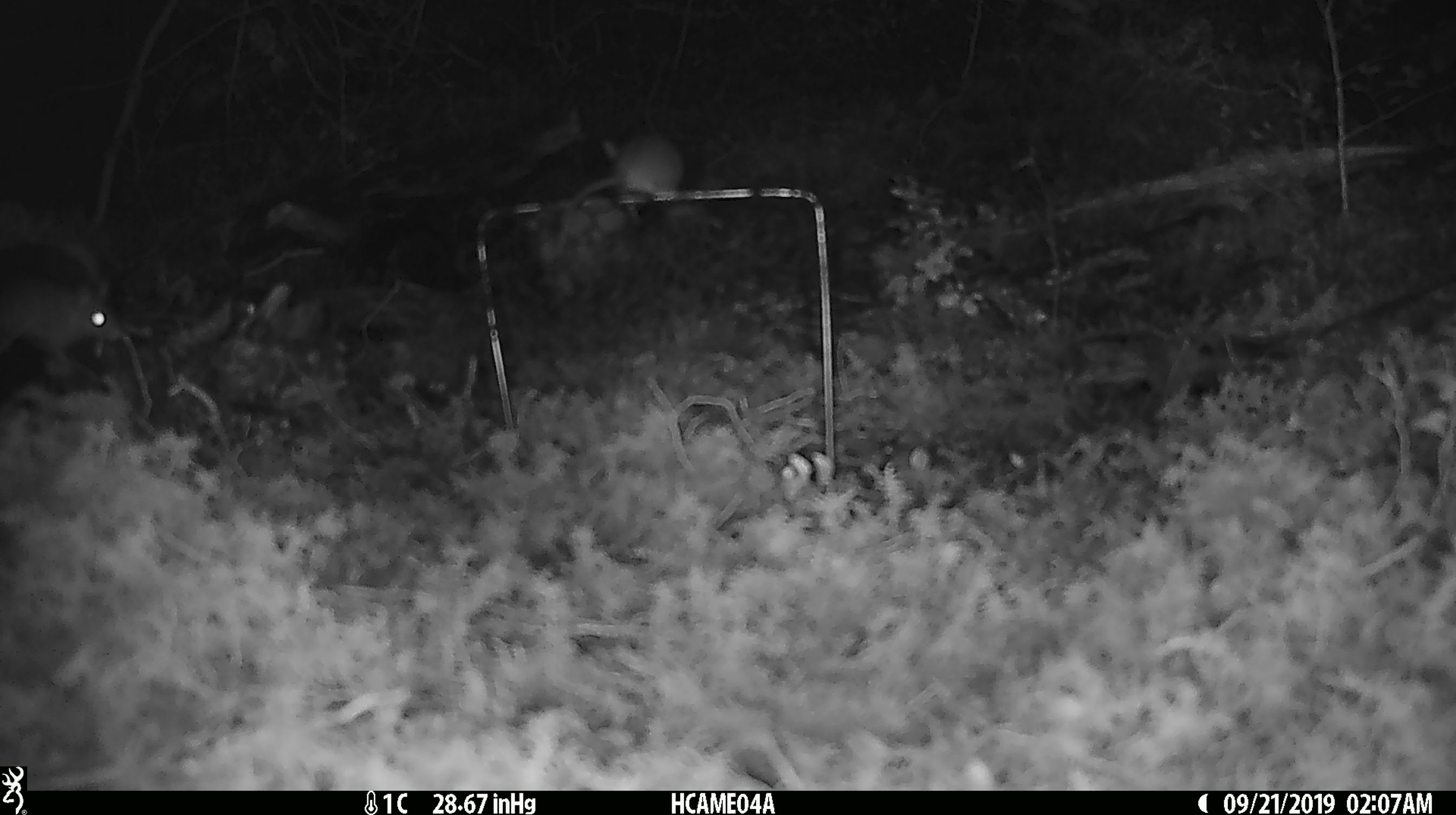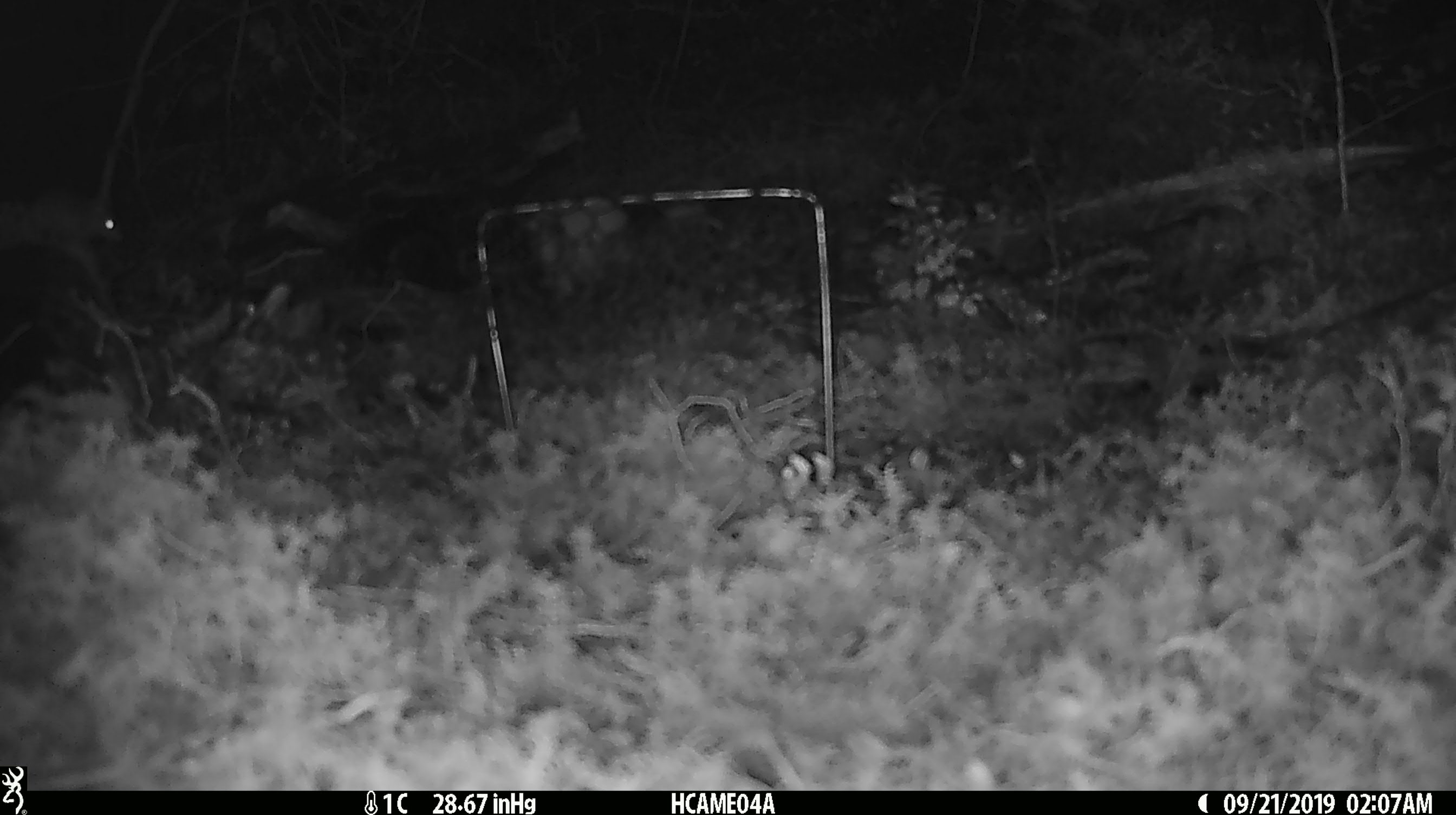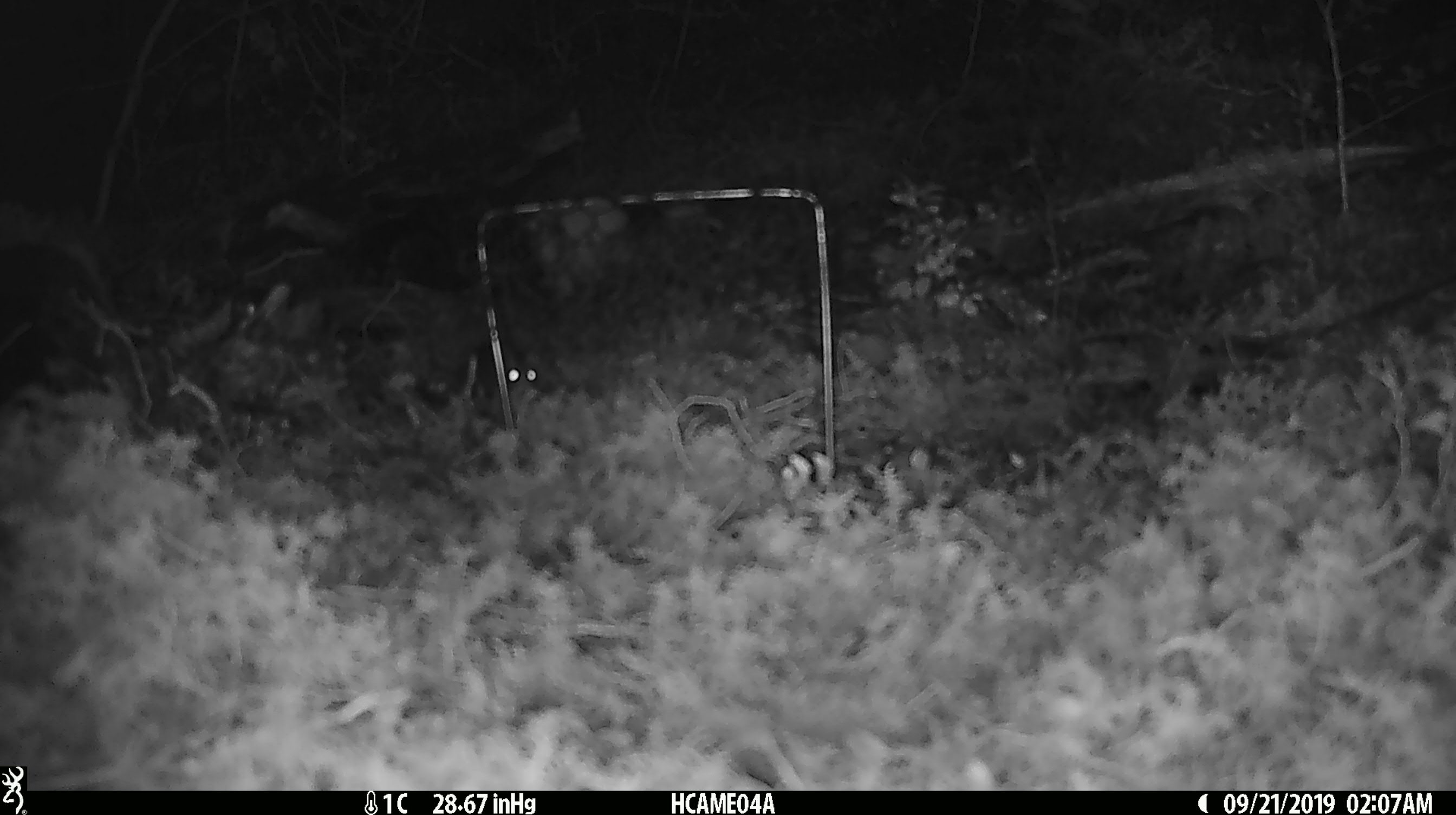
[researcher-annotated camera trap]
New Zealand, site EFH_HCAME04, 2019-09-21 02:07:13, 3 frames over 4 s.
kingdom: Animalia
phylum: Chordata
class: Mammalia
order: Rodentia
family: Muridae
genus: Mus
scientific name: Mus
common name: mouse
Mouse (Mus).